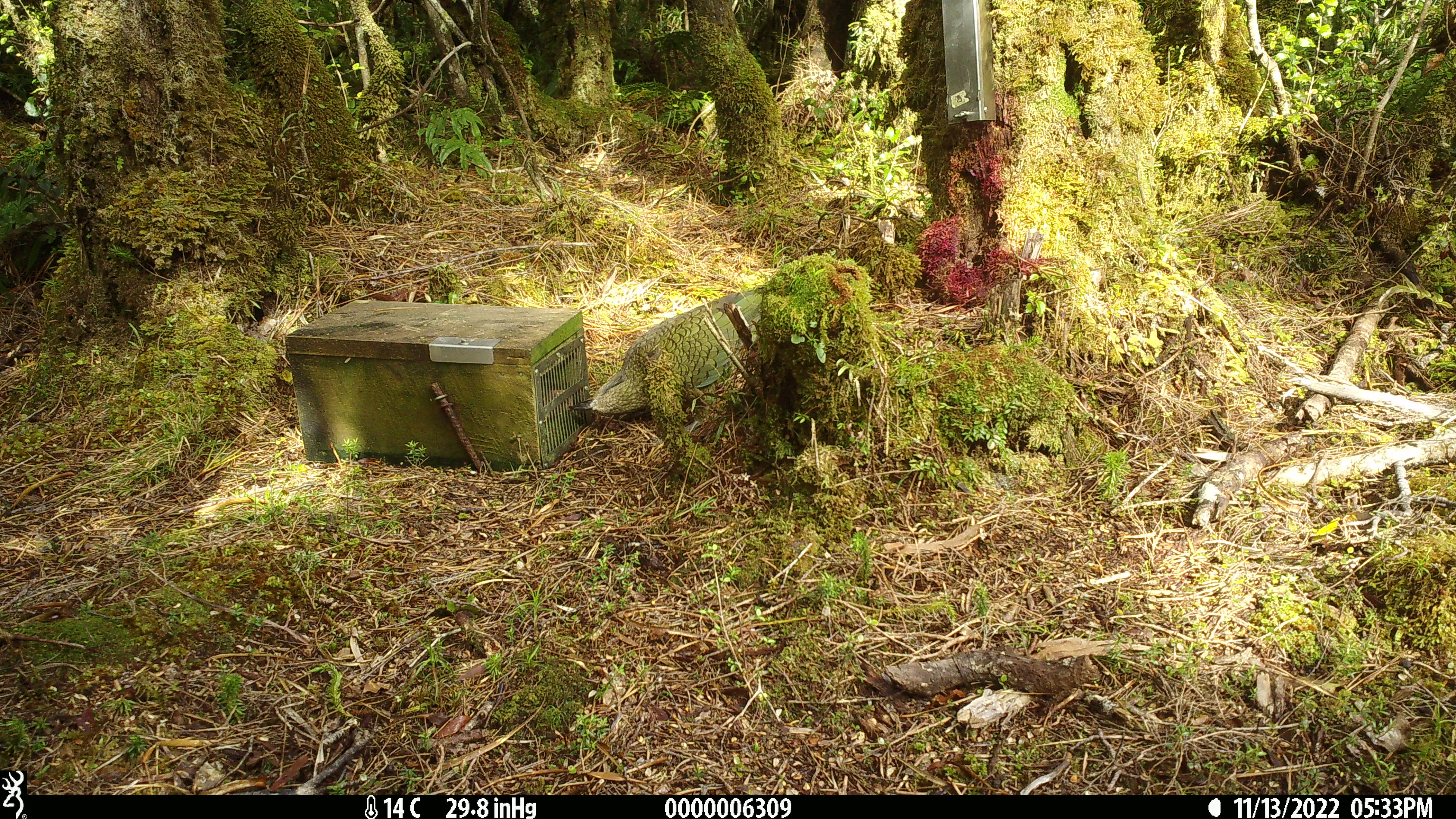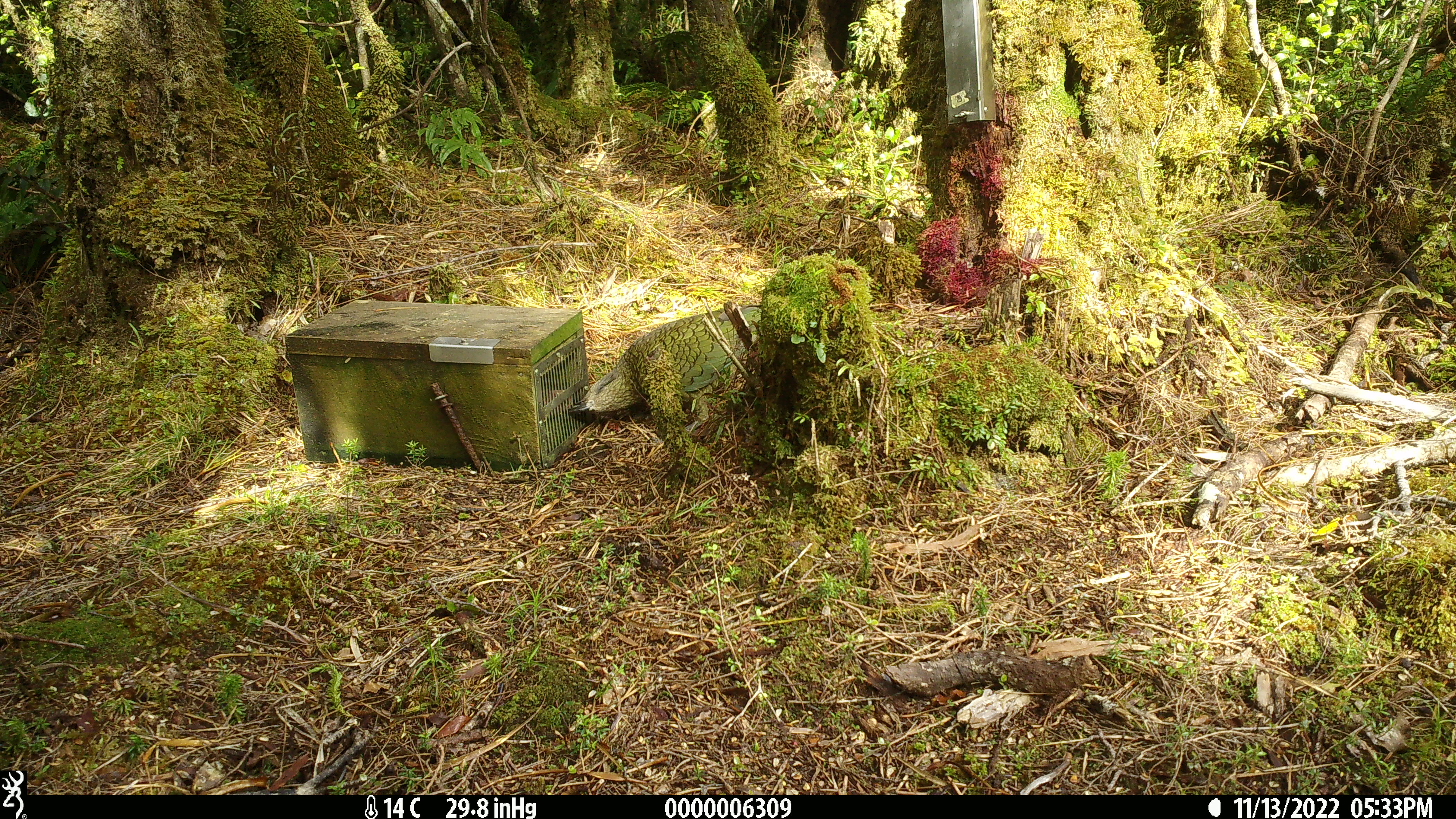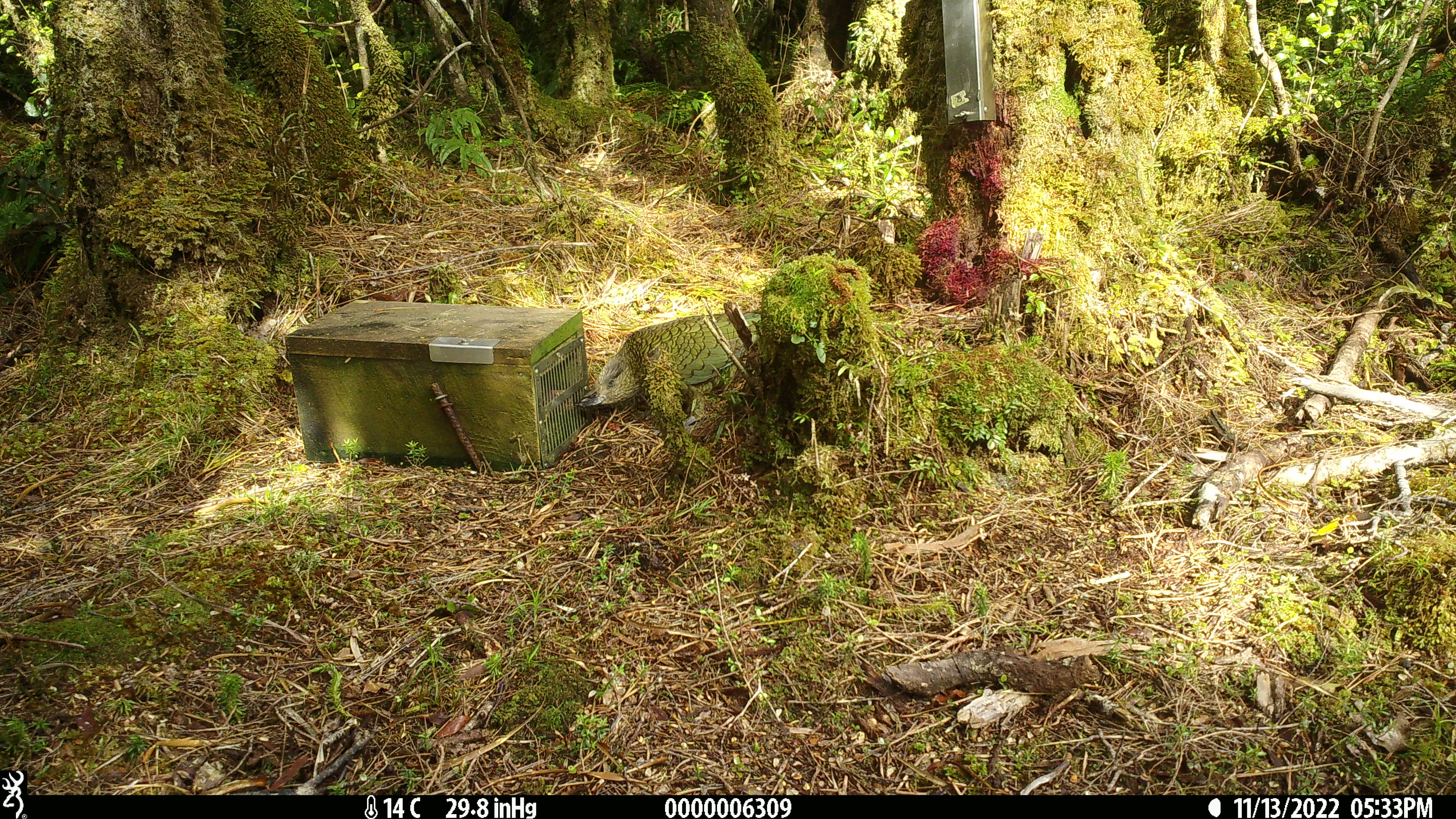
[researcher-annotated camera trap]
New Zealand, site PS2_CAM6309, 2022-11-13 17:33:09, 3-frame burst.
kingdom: Animalia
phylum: Chordata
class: Aves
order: Psittaciformes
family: Strigopidae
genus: Nestor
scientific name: Nestor notabilis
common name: kea